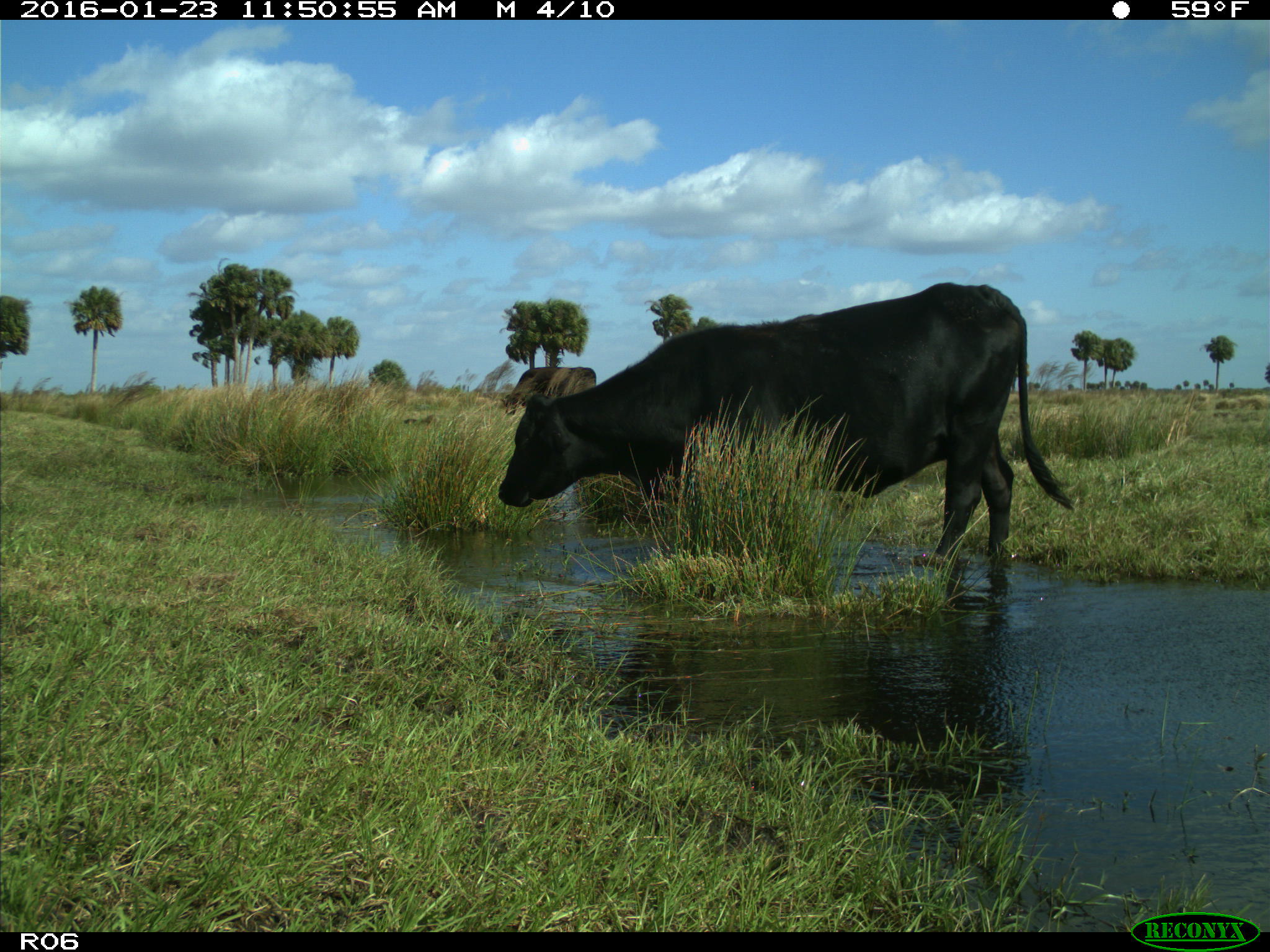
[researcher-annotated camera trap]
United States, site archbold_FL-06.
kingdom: Animalia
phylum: Chordata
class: Mammalia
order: Artiodactyla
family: Bovidae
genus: Bos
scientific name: Bos taurus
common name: domestic cow